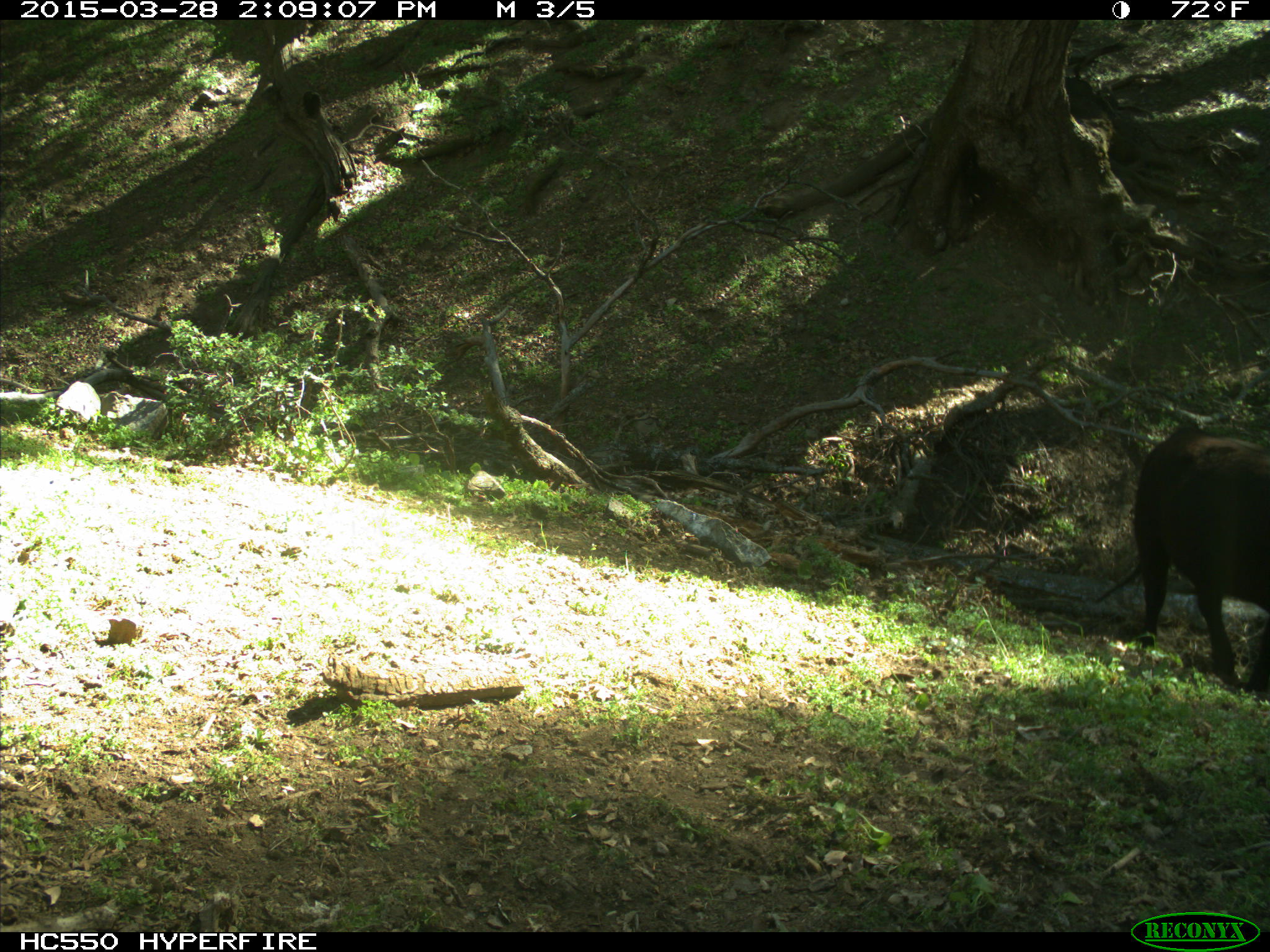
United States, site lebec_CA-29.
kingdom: Animalia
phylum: Chordata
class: Mammalia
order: Artiodactyla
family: Bovidae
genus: Bos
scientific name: Bos taurus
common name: domestic cow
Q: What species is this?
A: Bos taurus (domestic cow).